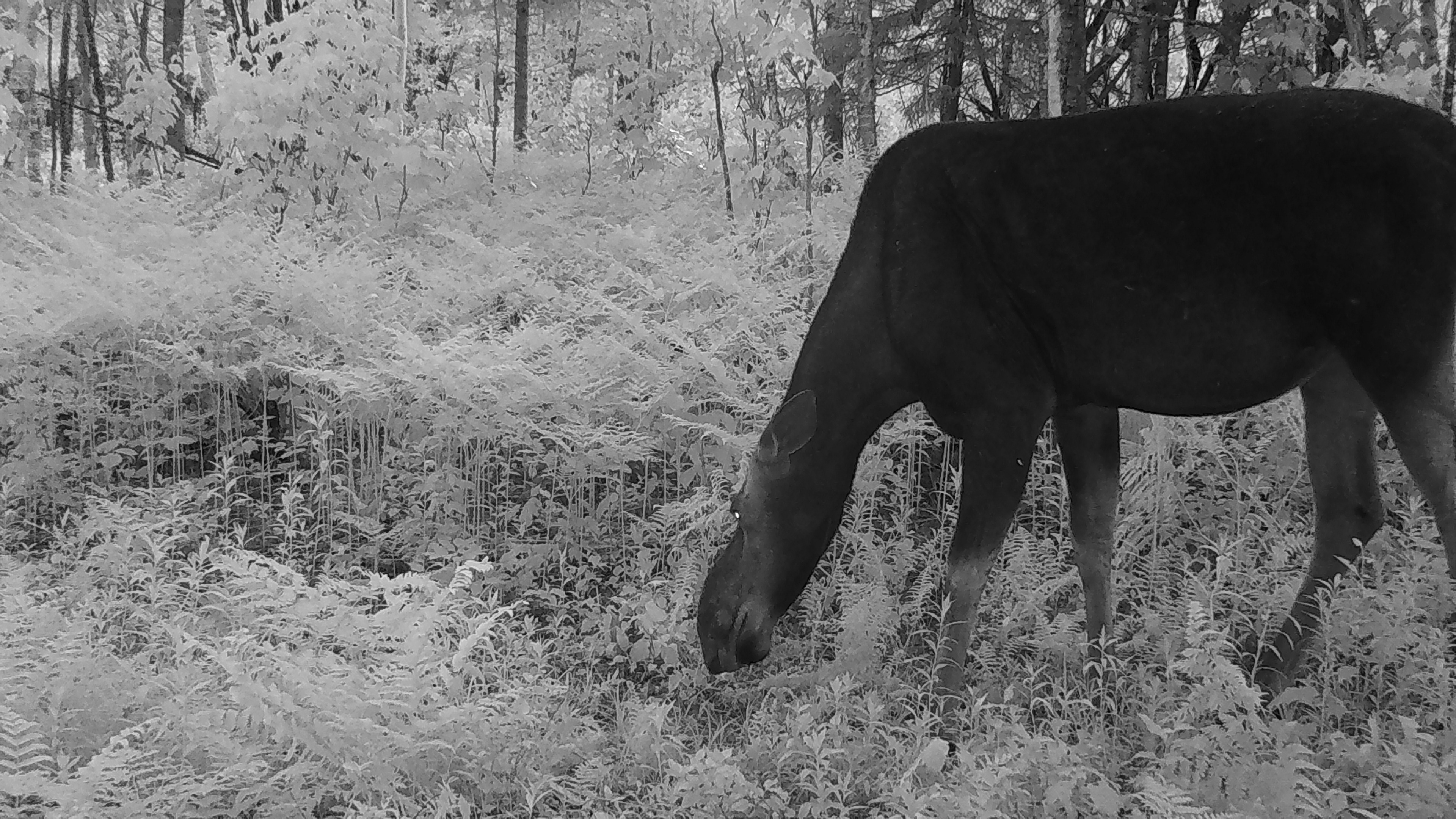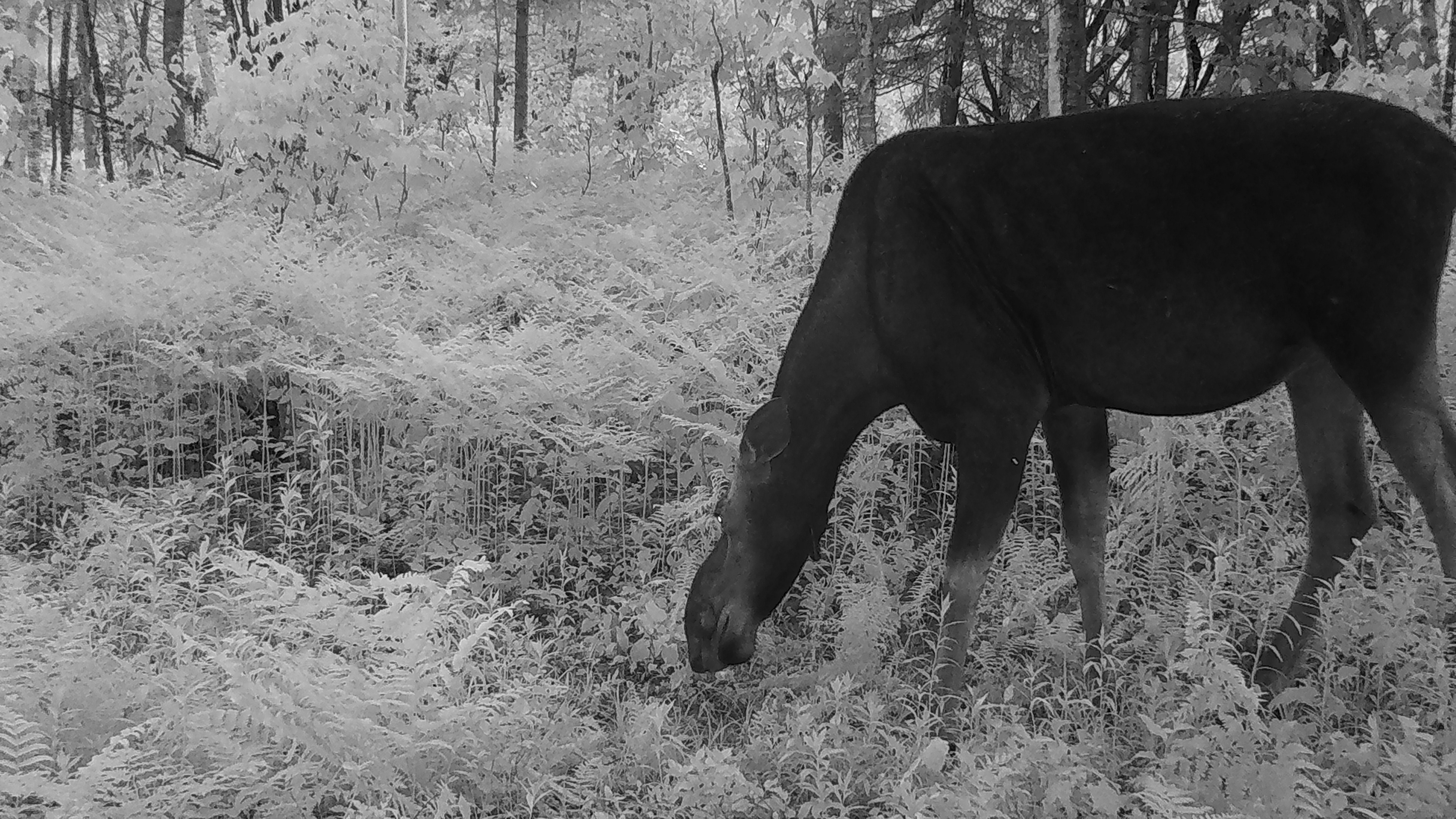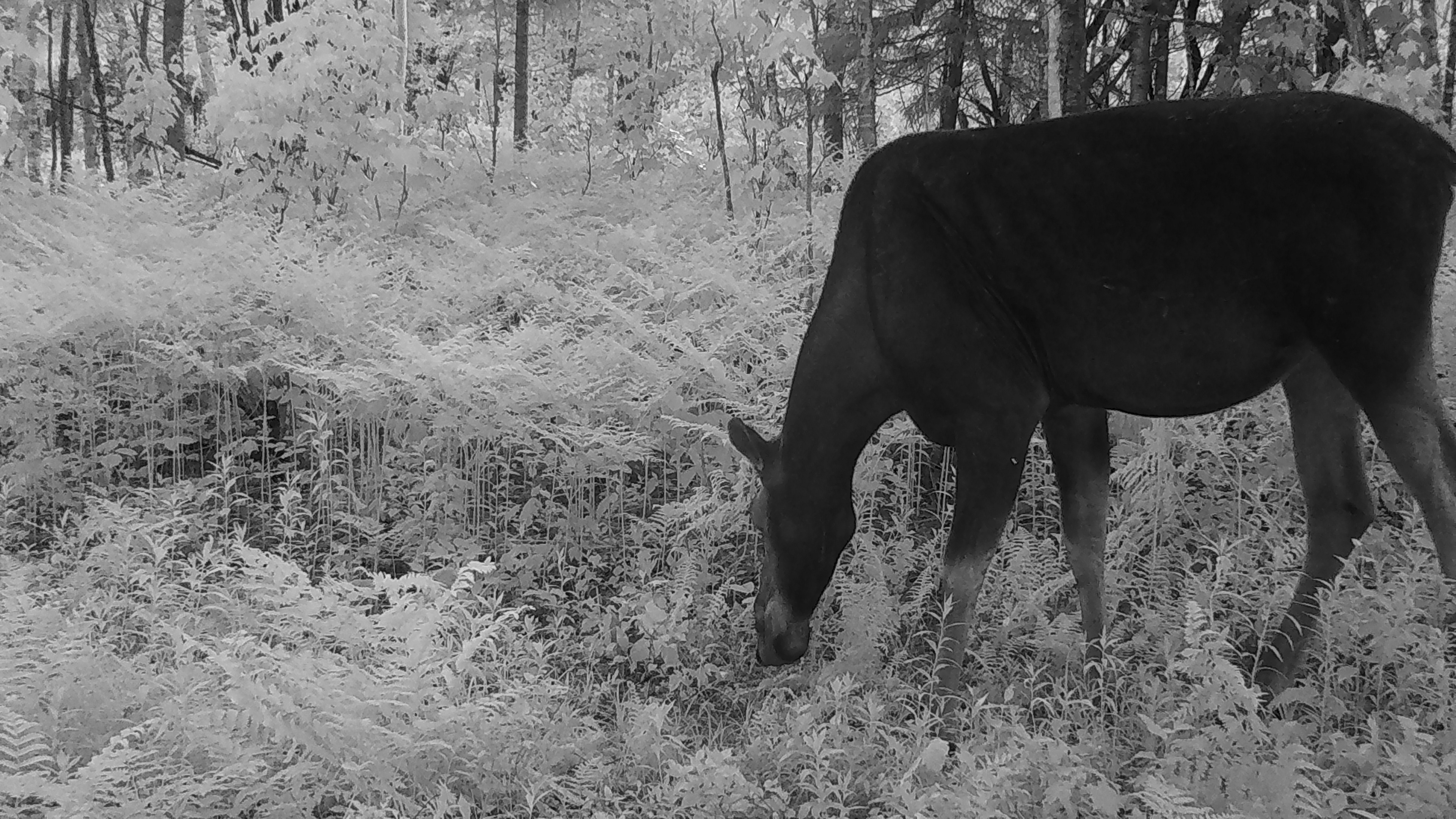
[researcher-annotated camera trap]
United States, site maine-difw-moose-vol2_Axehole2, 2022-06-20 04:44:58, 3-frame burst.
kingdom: Animalia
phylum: Chordata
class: Mammalia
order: Artiodactyla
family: Cervidae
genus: Alces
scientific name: Alces alces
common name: moose